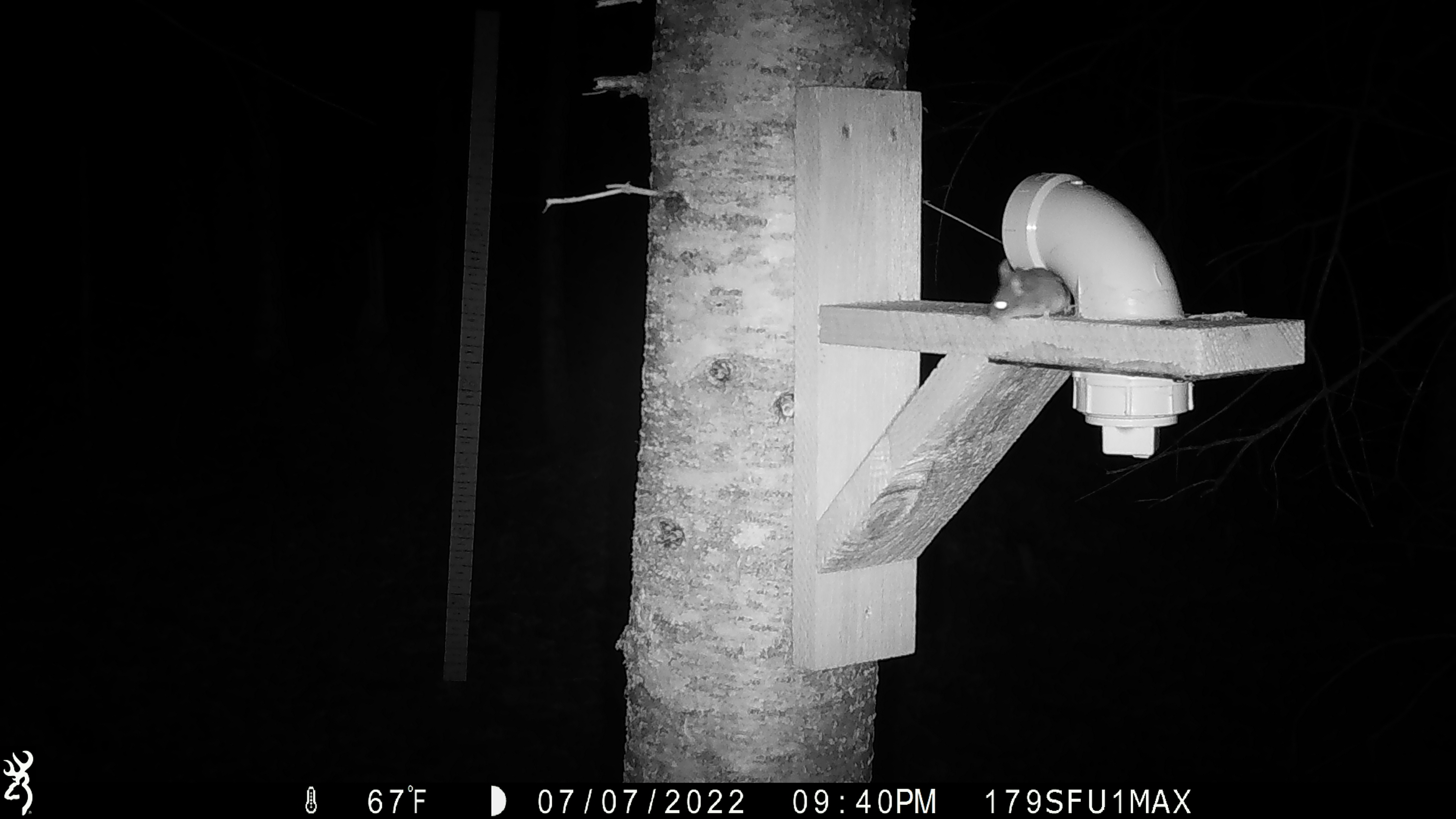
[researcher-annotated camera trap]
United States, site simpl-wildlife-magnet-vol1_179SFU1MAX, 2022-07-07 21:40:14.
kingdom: Animalia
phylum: Chordata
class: Mammalia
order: Rodentia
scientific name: Rodentia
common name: mouse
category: mouse sp.